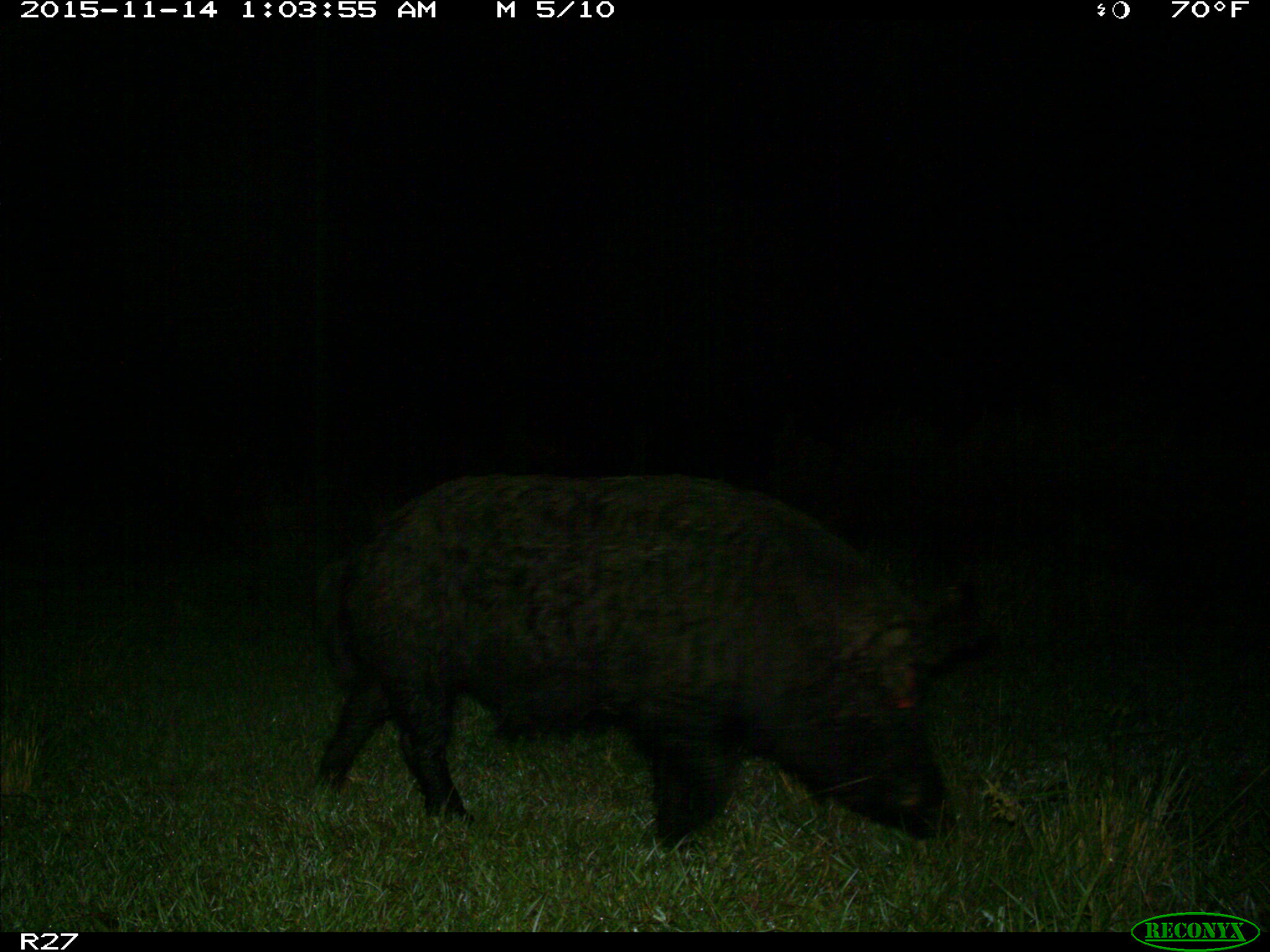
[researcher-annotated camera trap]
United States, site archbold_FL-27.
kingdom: Animalia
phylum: Chordata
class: Mammalia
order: Artiodactyla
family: Suidae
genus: Sus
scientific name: Sus scrofa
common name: wild boar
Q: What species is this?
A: Sus scrofa (wild boar).